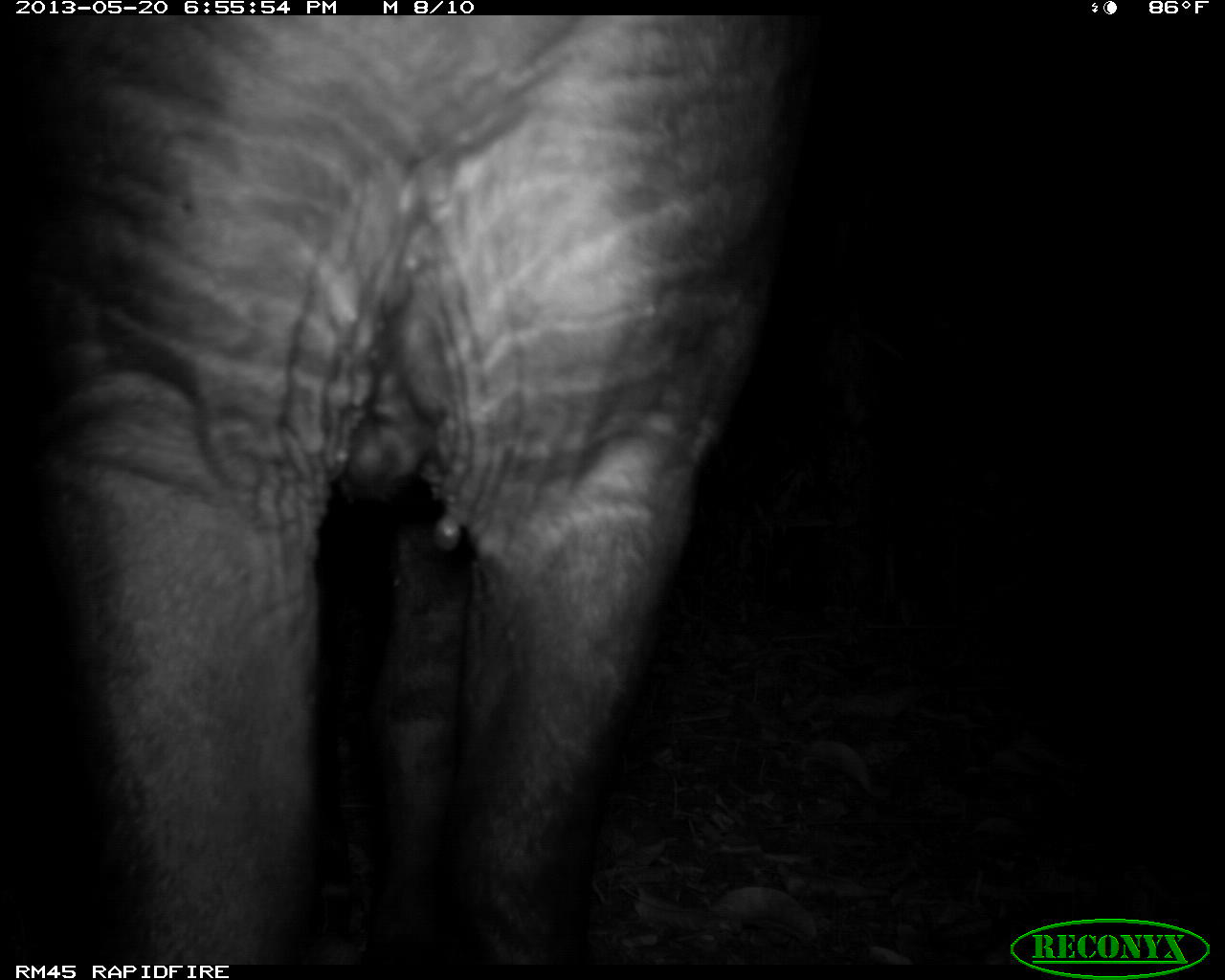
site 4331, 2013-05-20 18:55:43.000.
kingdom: Animalia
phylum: Chordata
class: Mammalia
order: Perissodactyla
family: Tapiridae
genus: Tapirus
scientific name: Tapirus bairdii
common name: baird's tapir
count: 1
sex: male